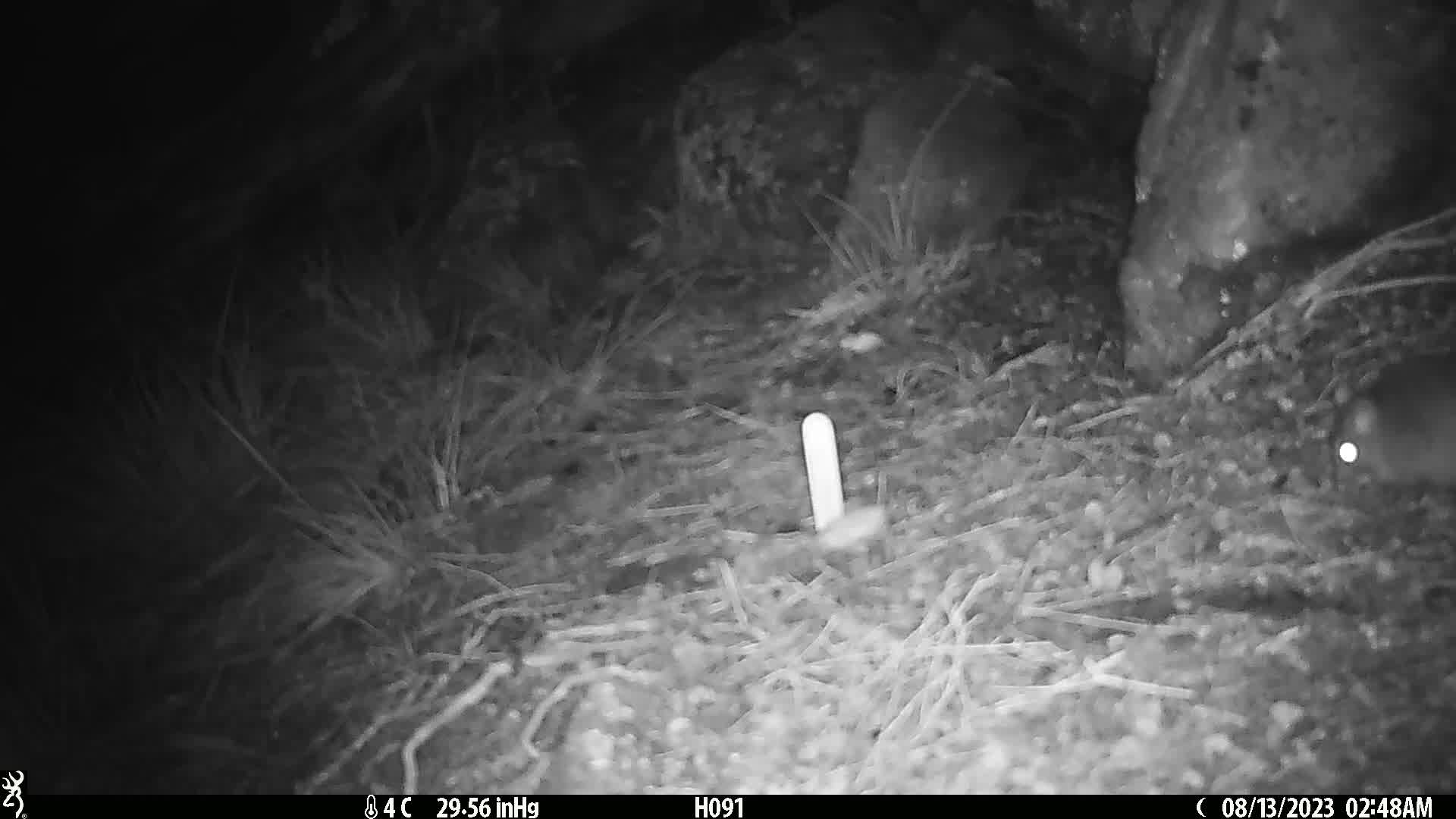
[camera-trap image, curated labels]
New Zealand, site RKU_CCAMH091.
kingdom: Animalia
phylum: Chordata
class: Mammalia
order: Rodentia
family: Muridae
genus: Rattus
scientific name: Rattus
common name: rat